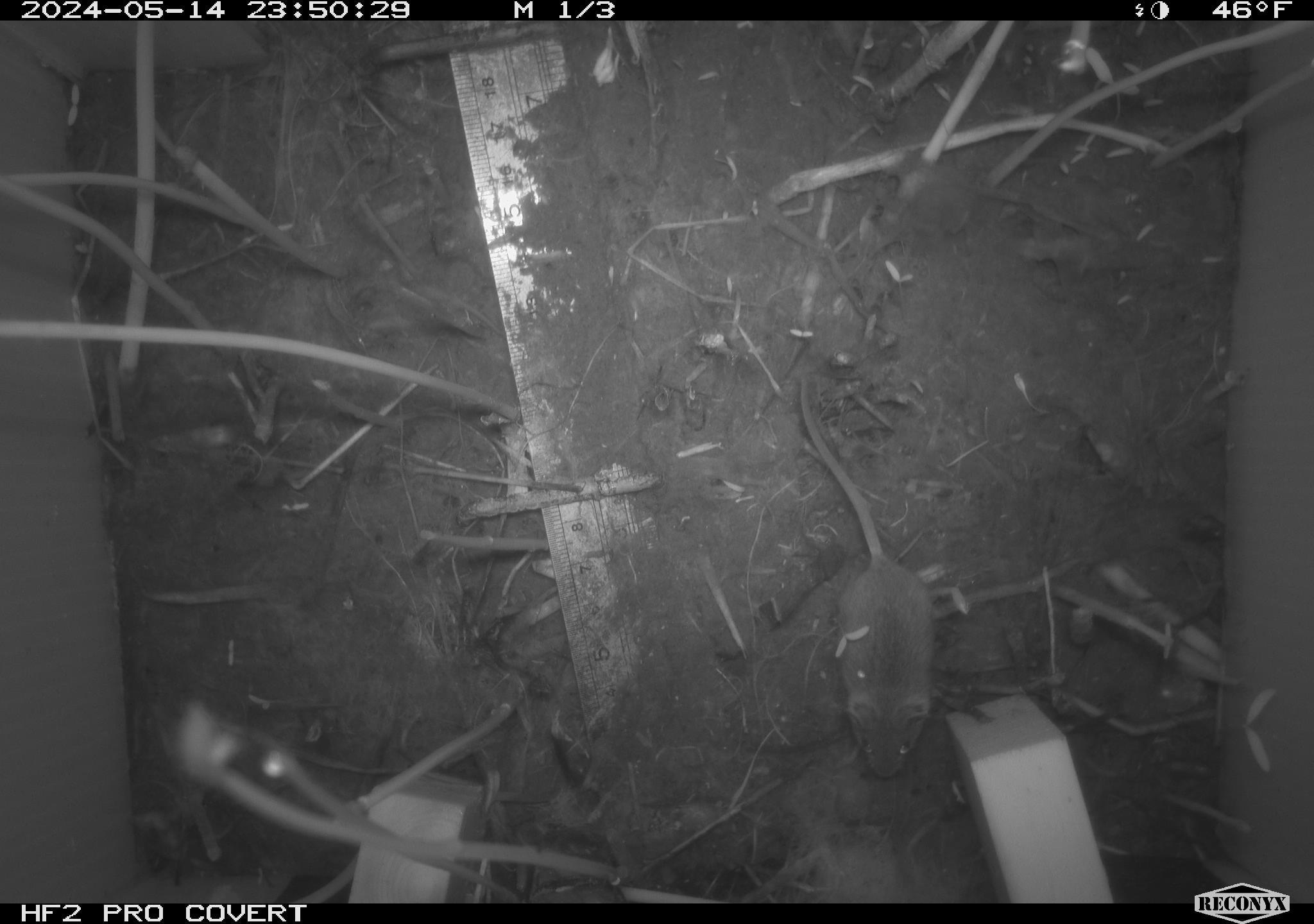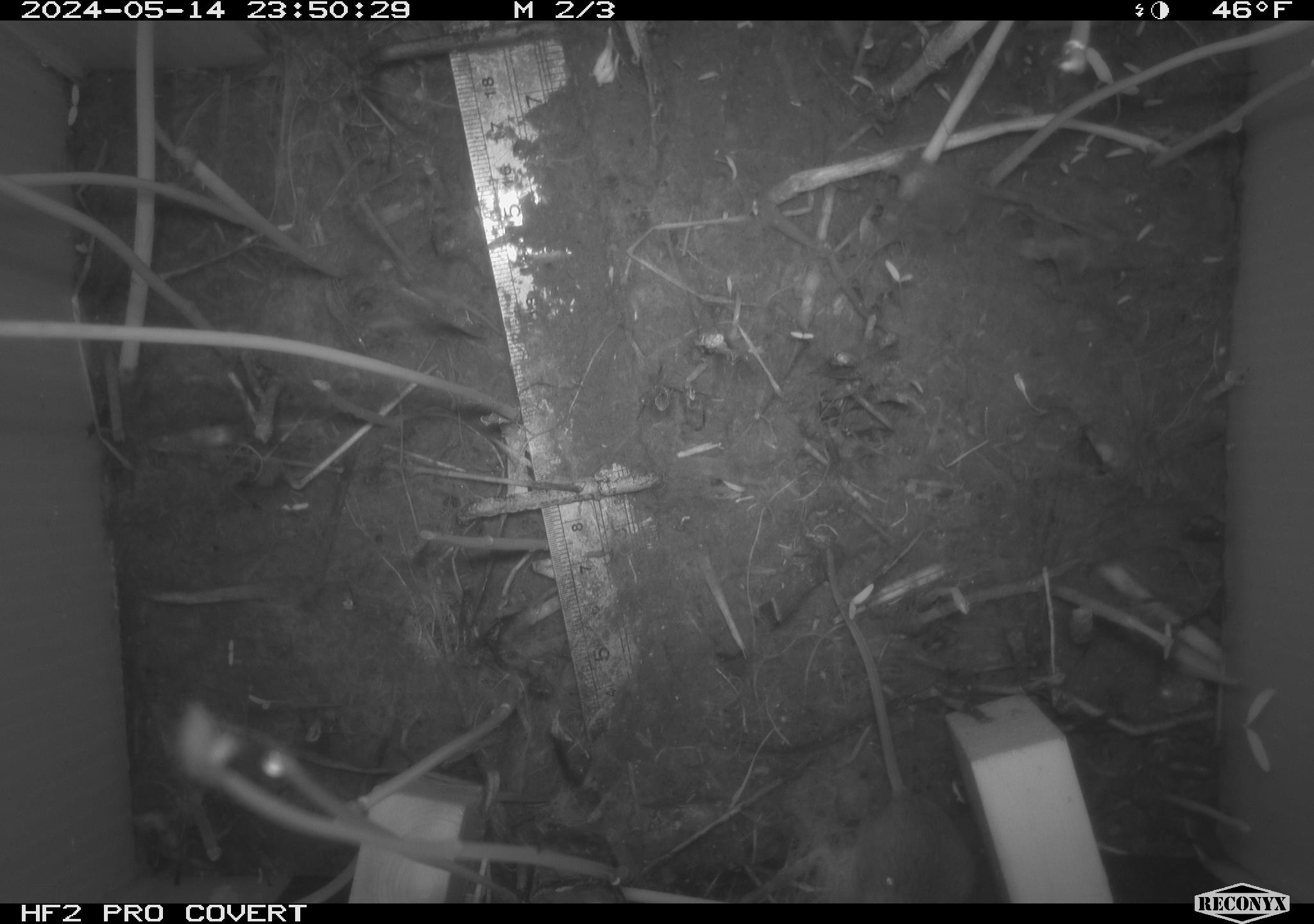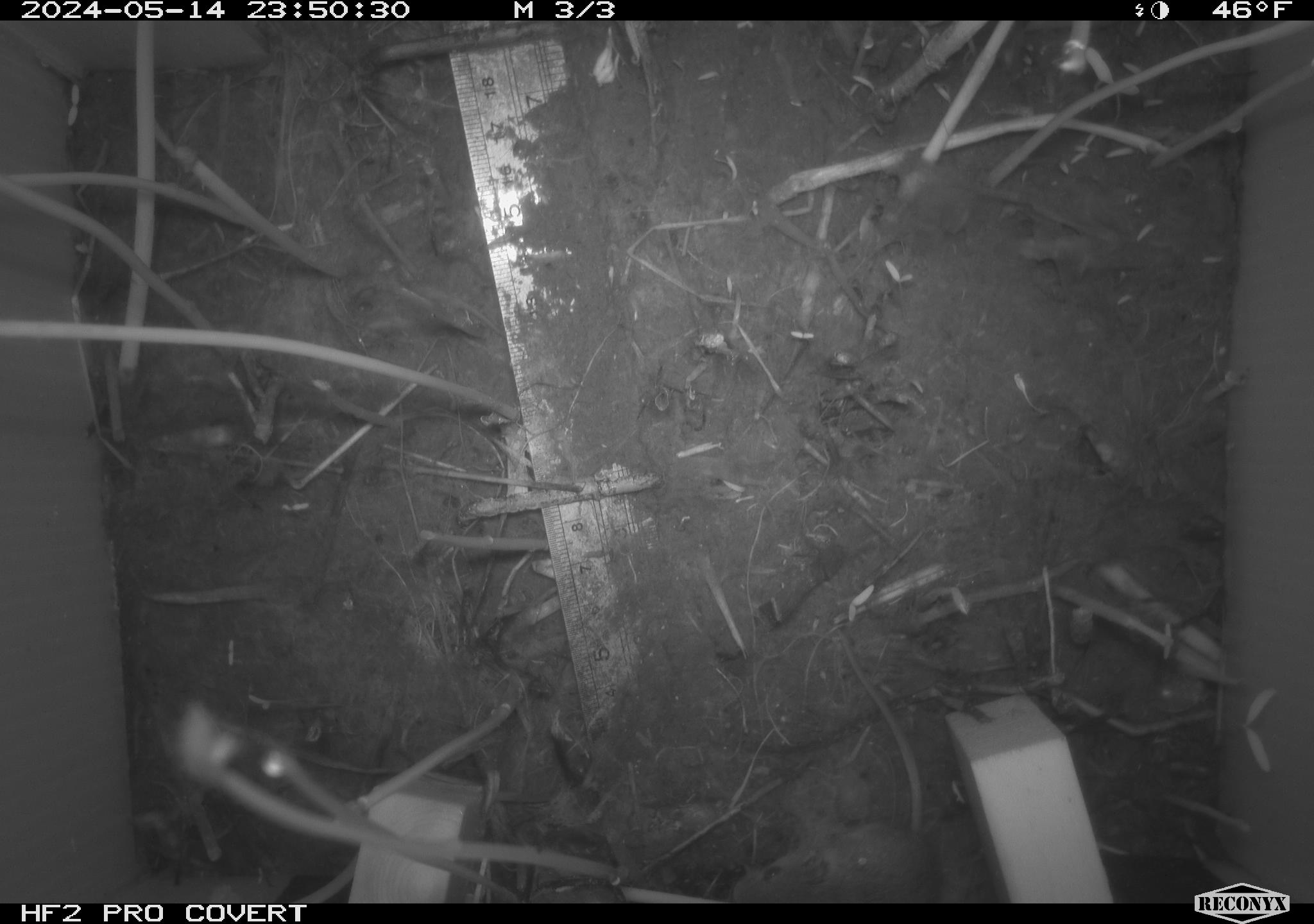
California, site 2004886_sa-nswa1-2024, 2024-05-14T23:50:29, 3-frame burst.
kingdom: Animalia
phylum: Chordata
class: Mammalia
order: Rodentia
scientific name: Rodentia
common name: mouse species